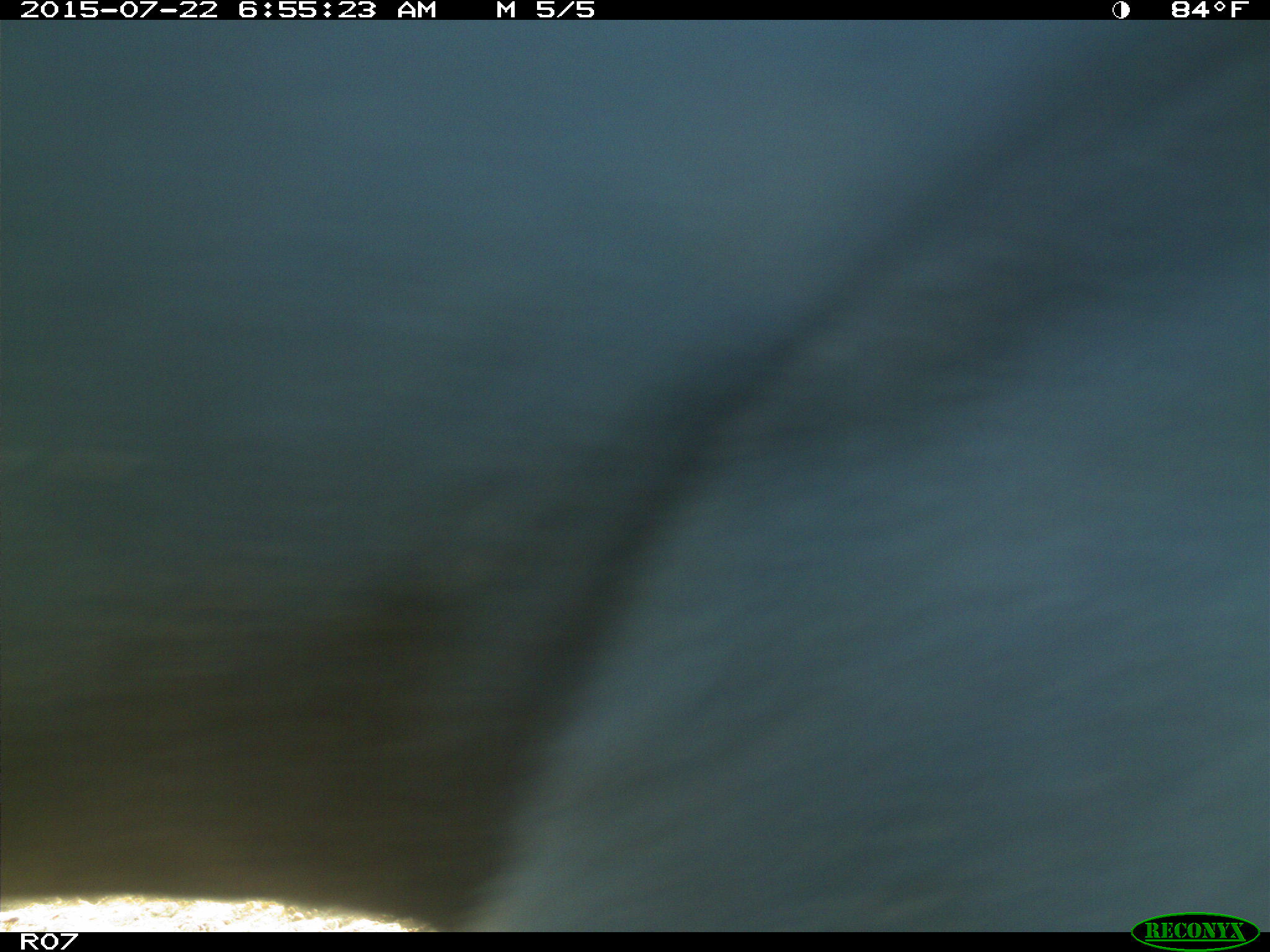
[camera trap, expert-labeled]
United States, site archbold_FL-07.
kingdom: Animalia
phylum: Chordata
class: Mammalia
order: Artiodactyla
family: Cervidae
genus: Odocoileus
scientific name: Odocoileus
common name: deer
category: unidentified deer